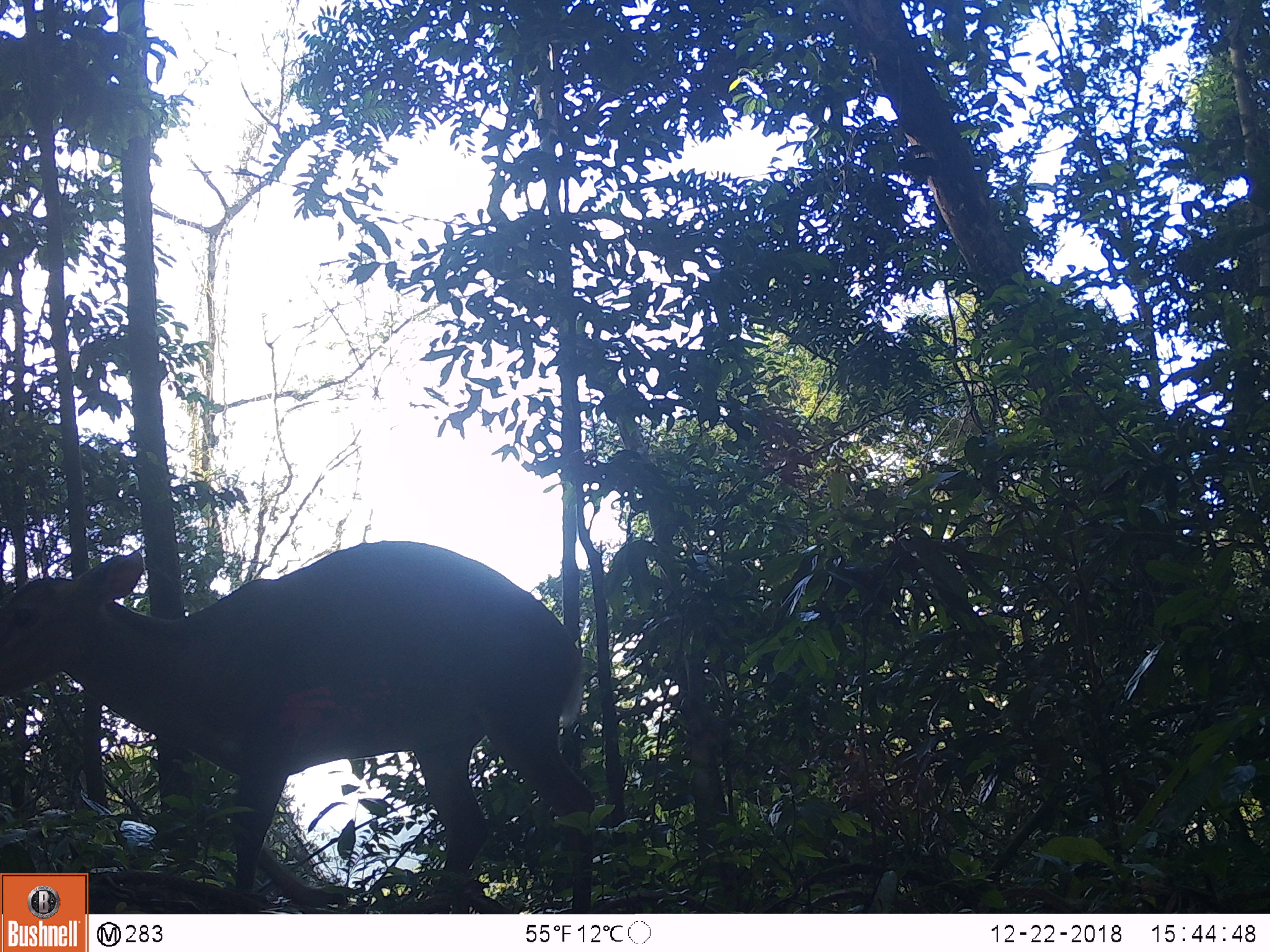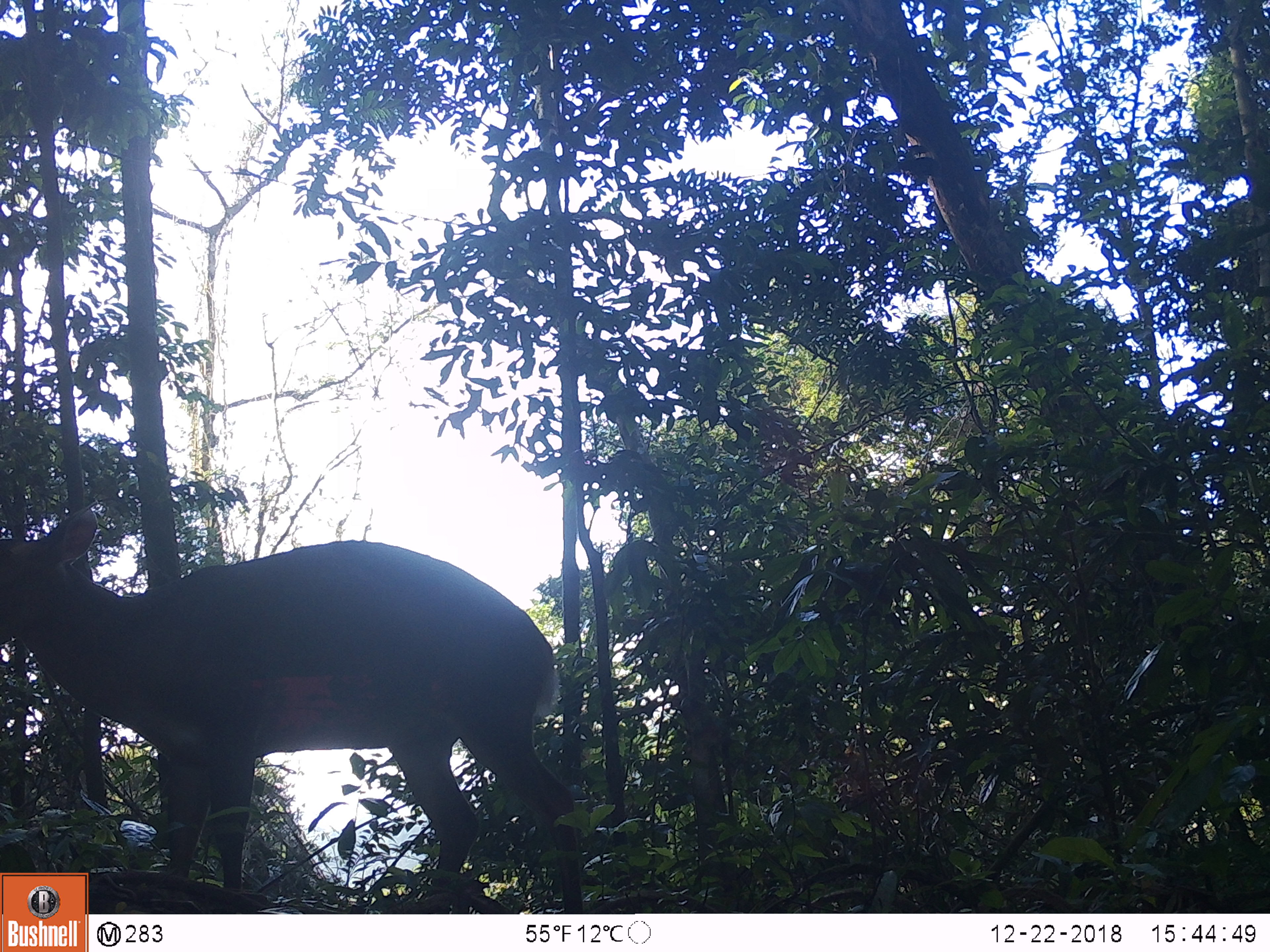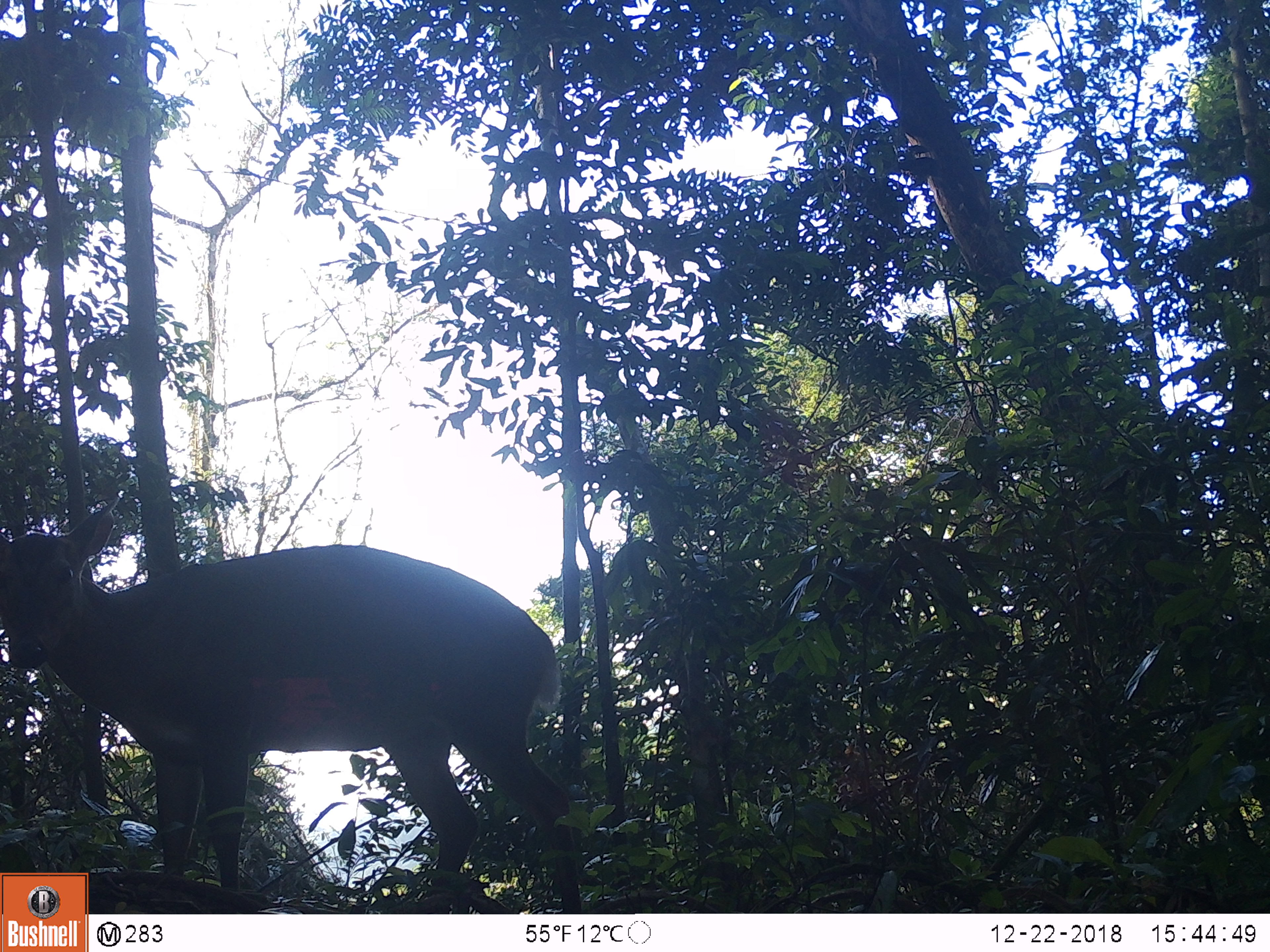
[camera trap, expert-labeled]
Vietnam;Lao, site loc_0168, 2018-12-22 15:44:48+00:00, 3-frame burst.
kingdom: Animalia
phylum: Chordata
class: Mammalia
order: Artiodactyla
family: Cervidae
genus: Muntiacus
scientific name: Muntiacus vuquangensis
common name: large-antlered muntjac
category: large antlered muntjac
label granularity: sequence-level